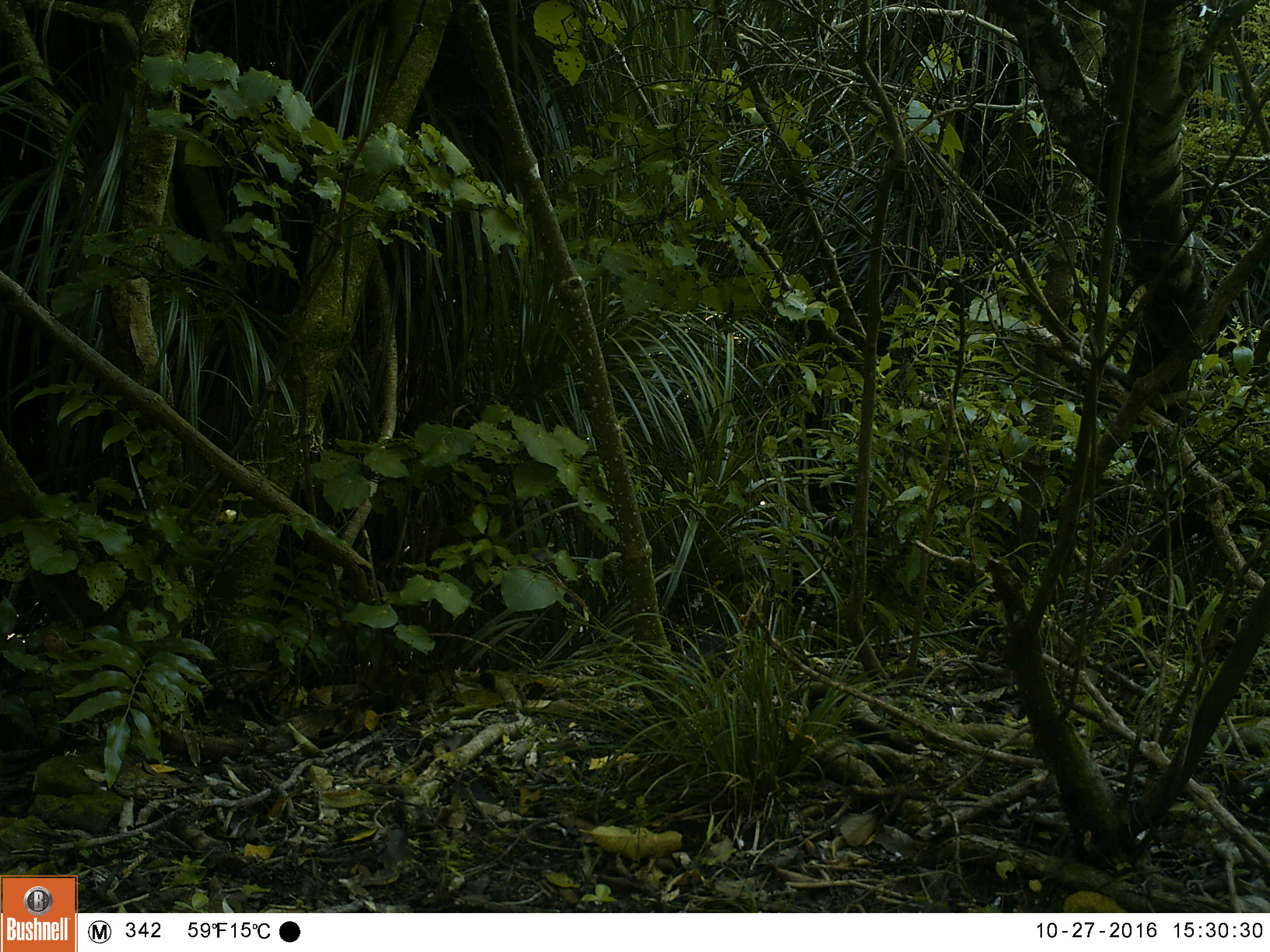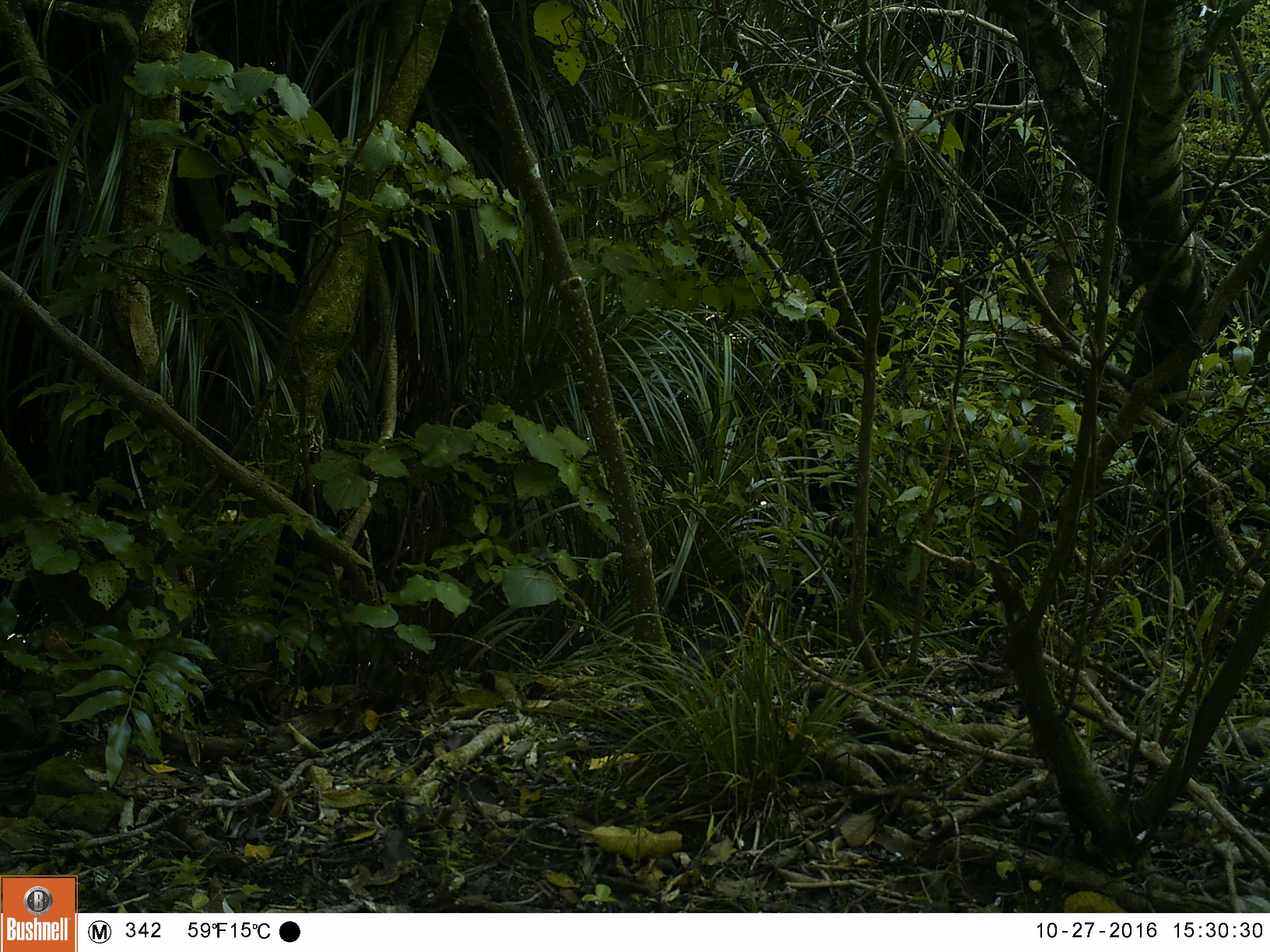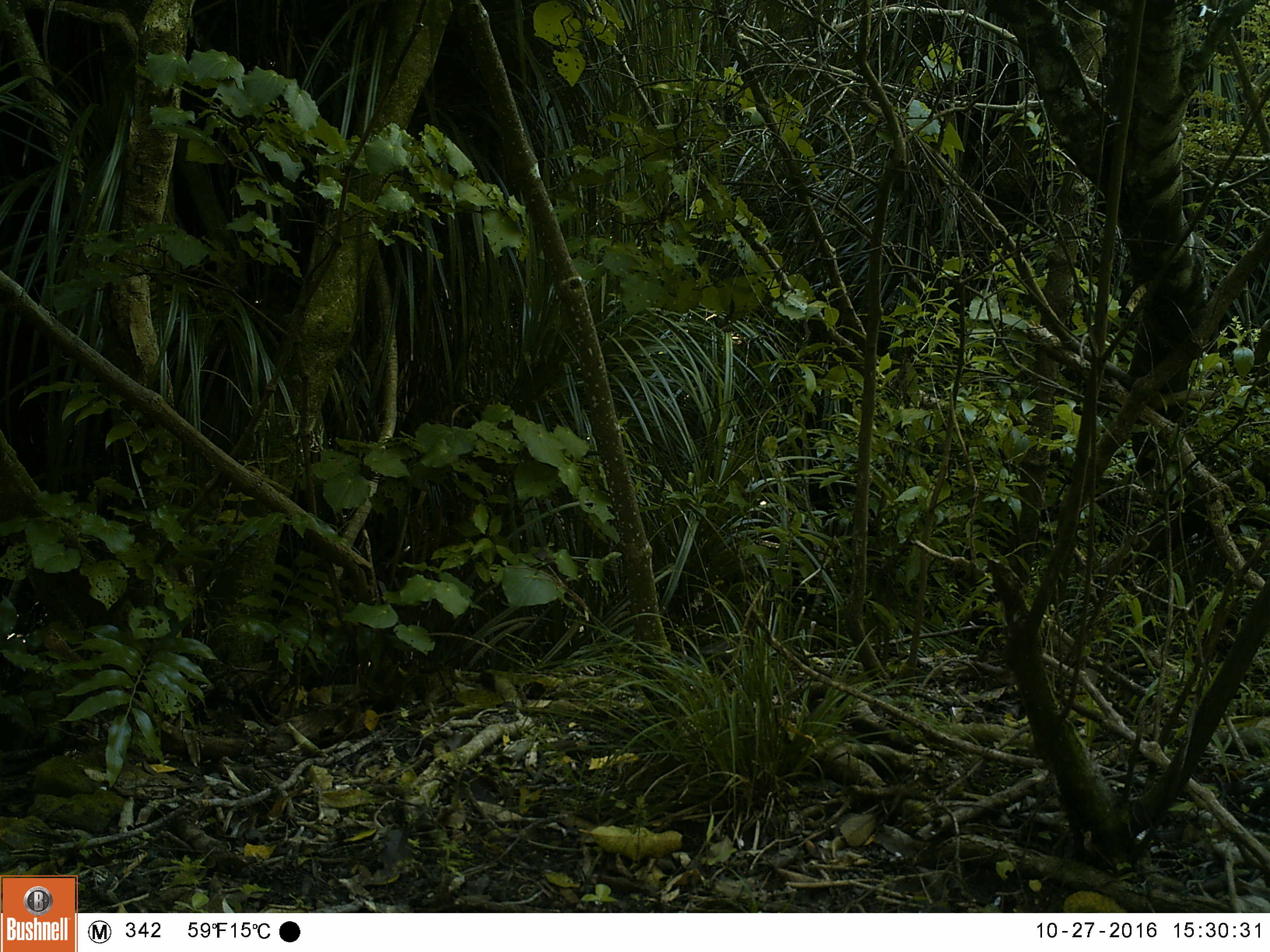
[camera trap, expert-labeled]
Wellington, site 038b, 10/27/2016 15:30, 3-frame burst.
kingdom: Animalia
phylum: Chordata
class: Aves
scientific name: Aves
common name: bird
Bird (Aves).